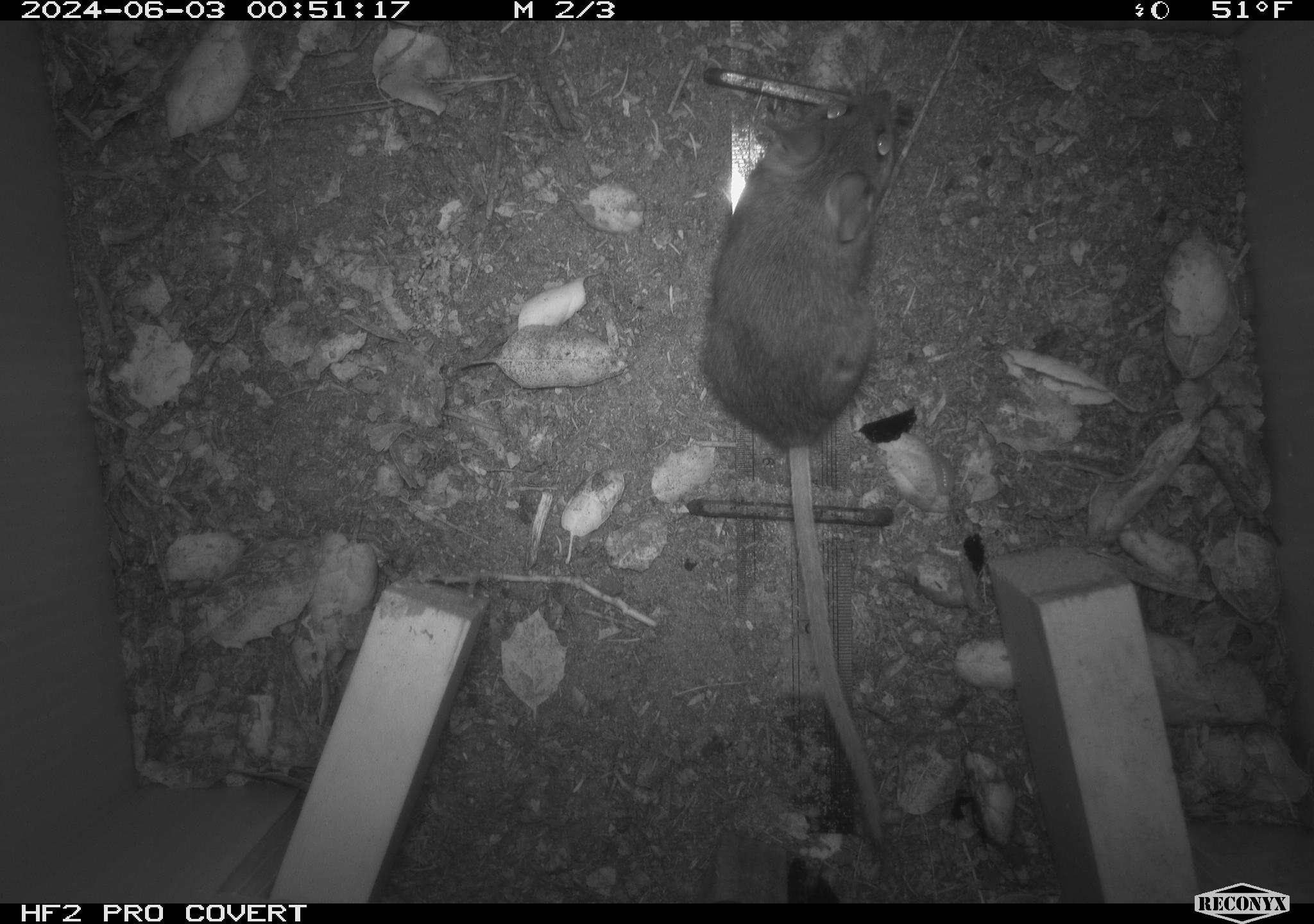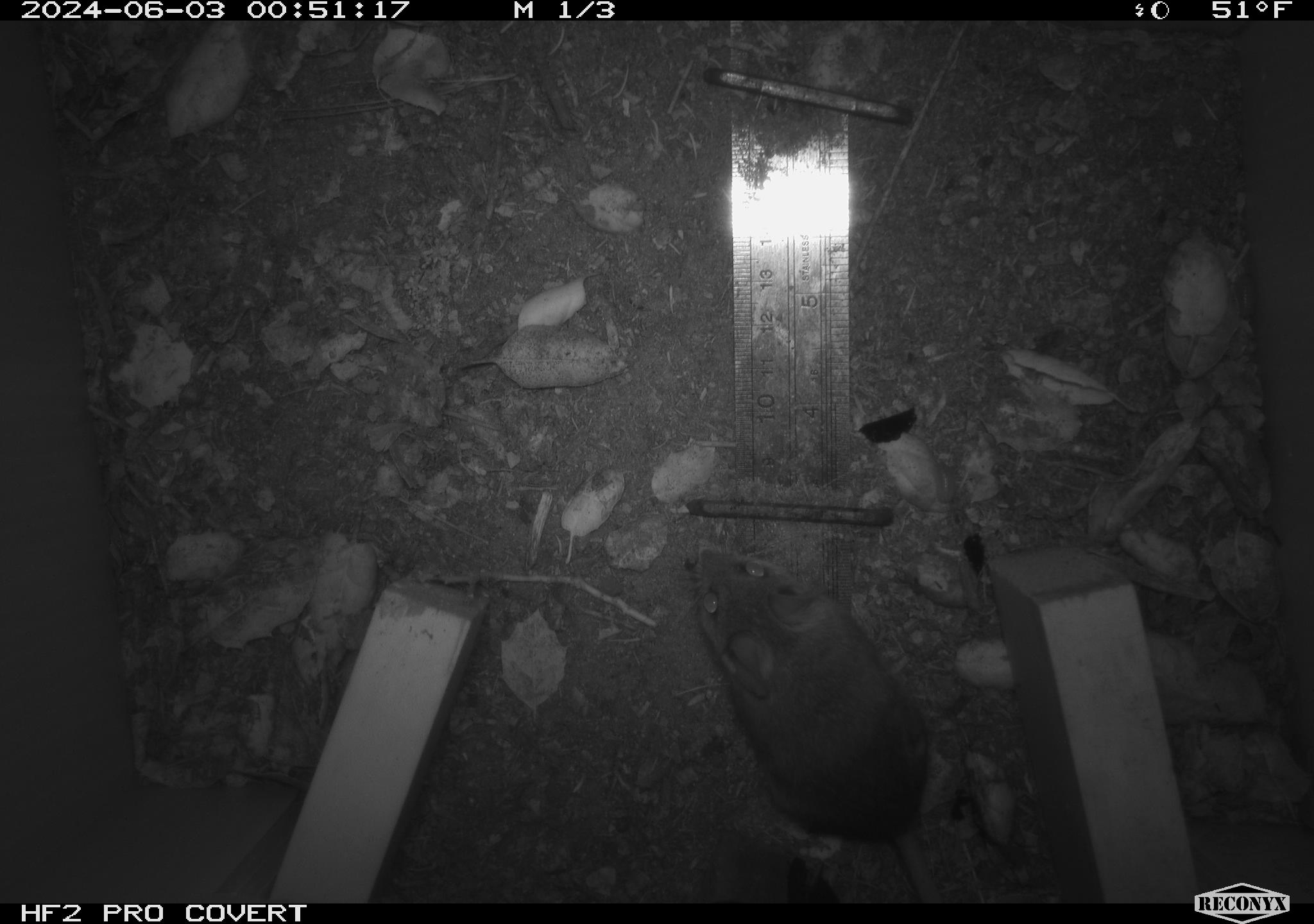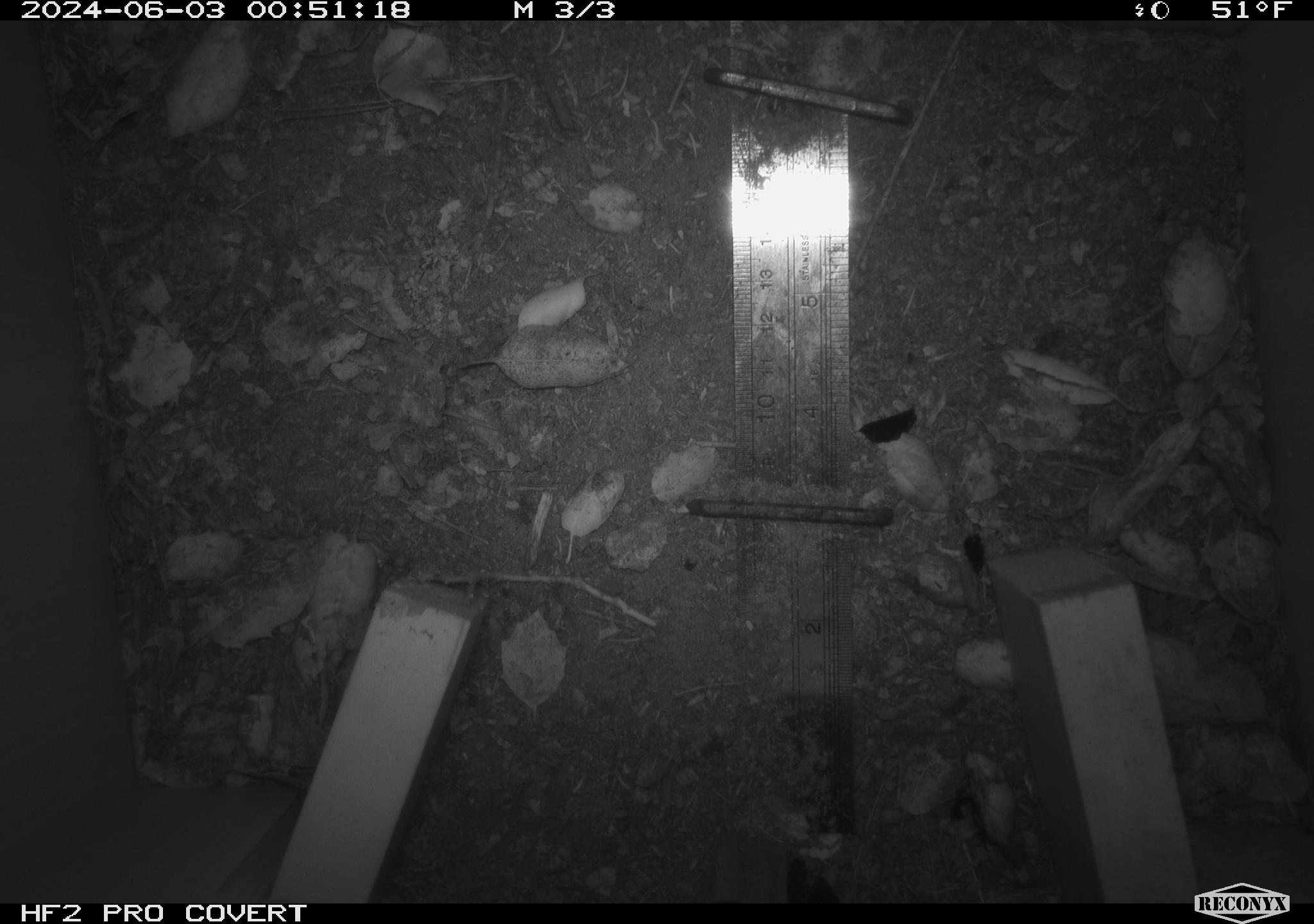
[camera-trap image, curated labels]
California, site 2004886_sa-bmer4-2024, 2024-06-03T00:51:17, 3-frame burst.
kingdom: Animalia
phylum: Chordata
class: Mammalia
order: Rodentia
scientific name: Rodentia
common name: mouse species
Mouse species (Rodentia).